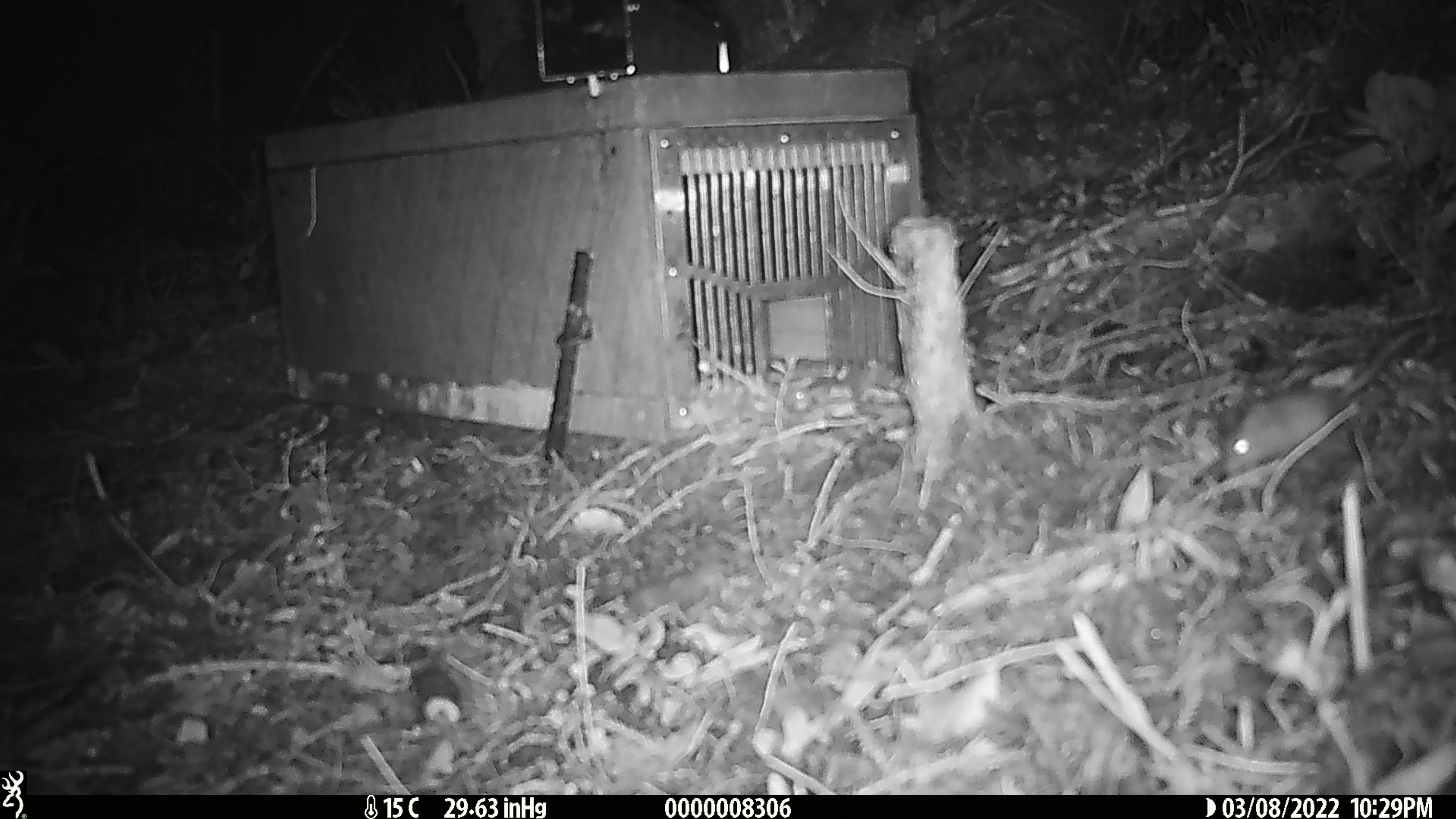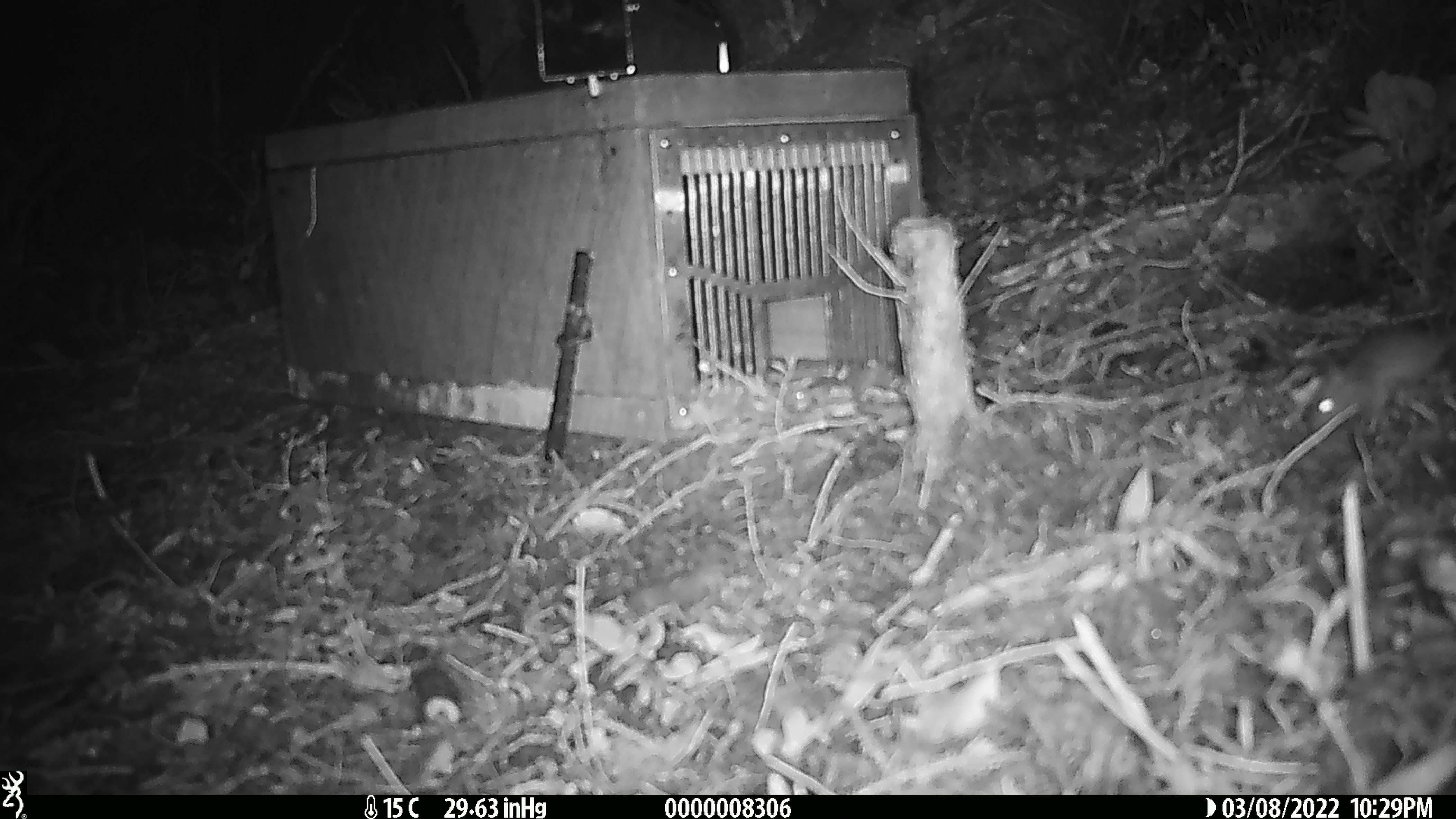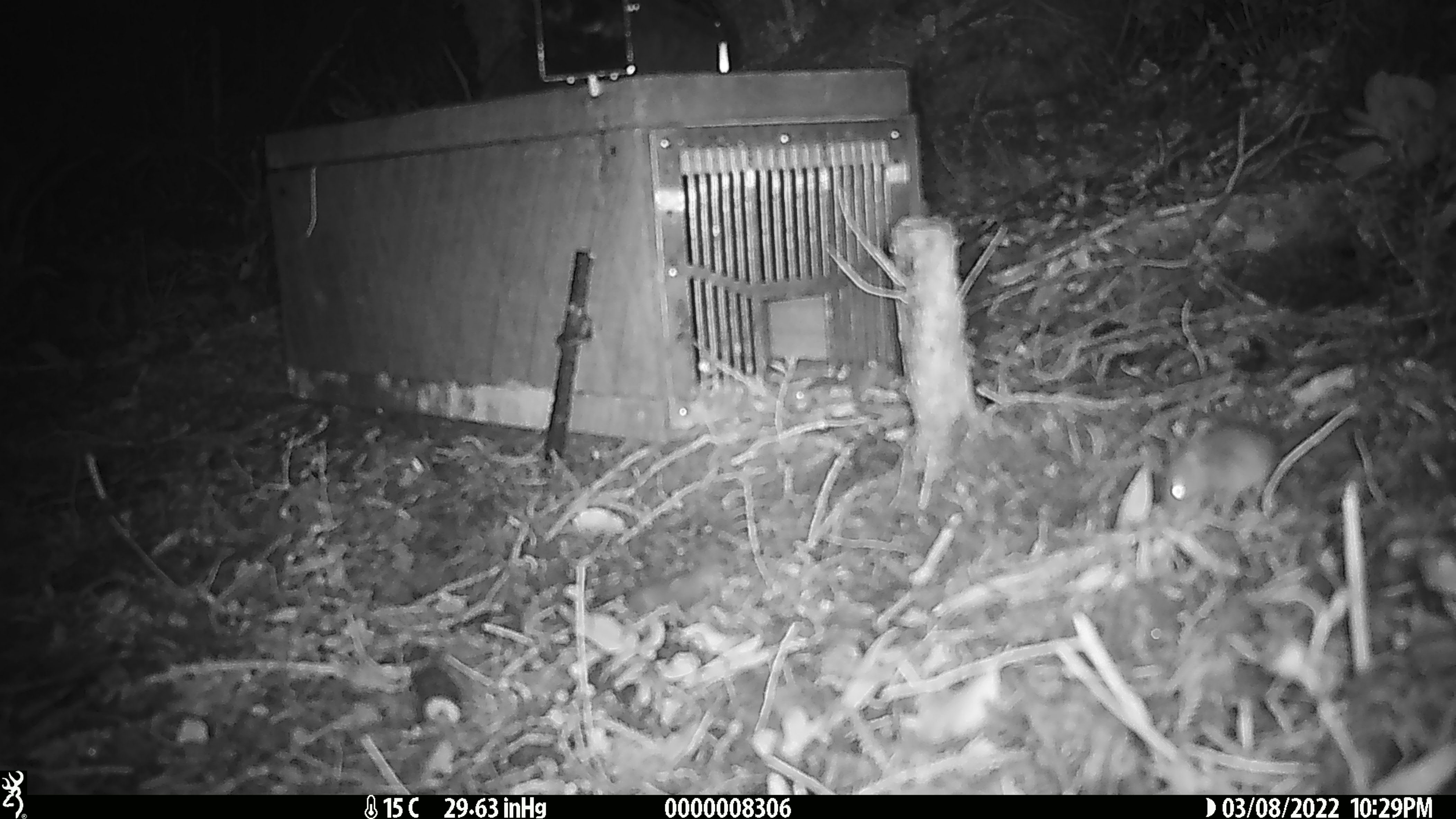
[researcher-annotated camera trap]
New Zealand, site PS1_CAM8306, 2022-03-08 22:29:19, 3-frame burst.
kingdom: Animalia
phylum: Chordata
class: Mammalia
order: Rodentia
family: Muridae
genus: Mus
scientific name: Mus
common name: mouse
Mouse (Mus).